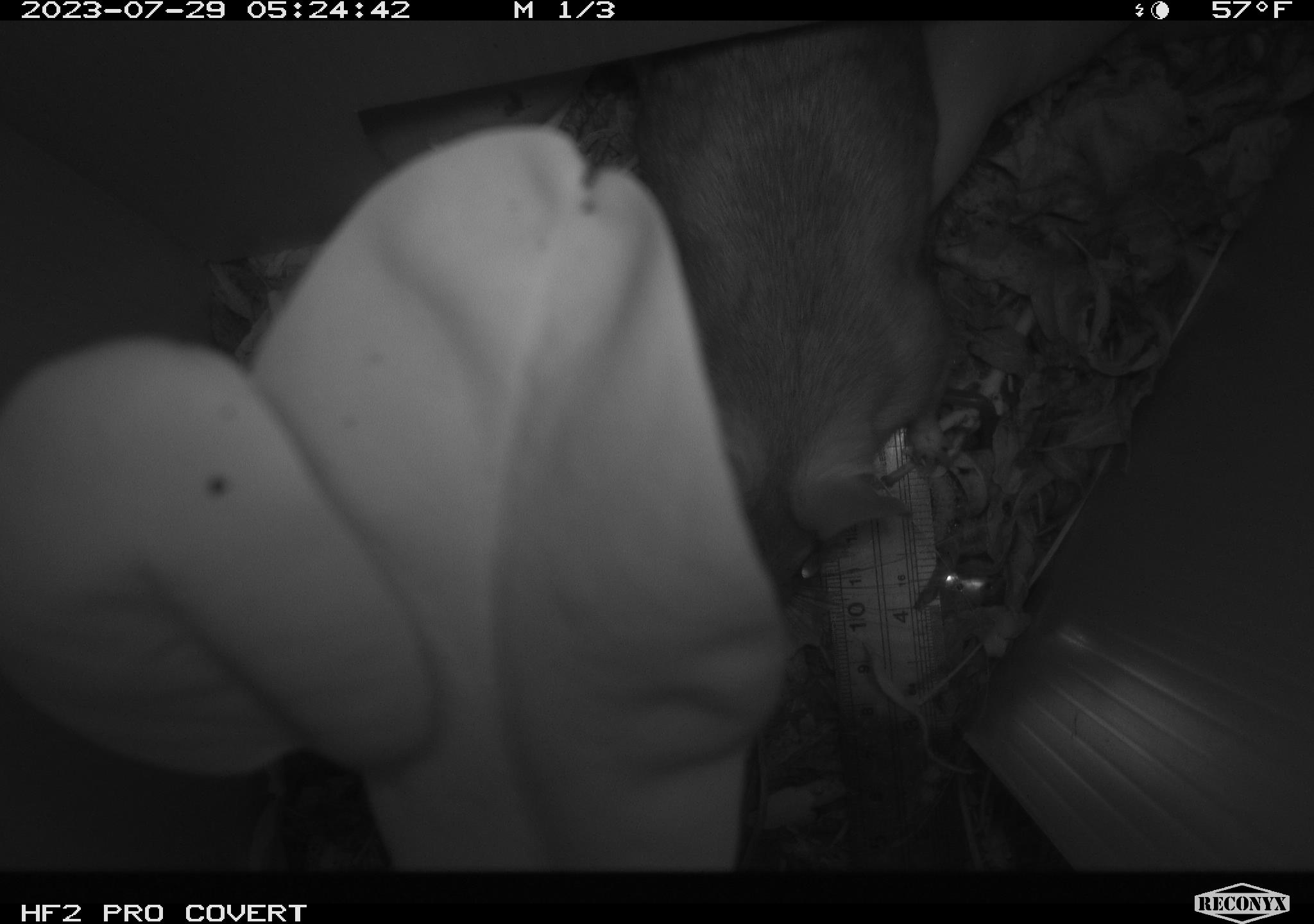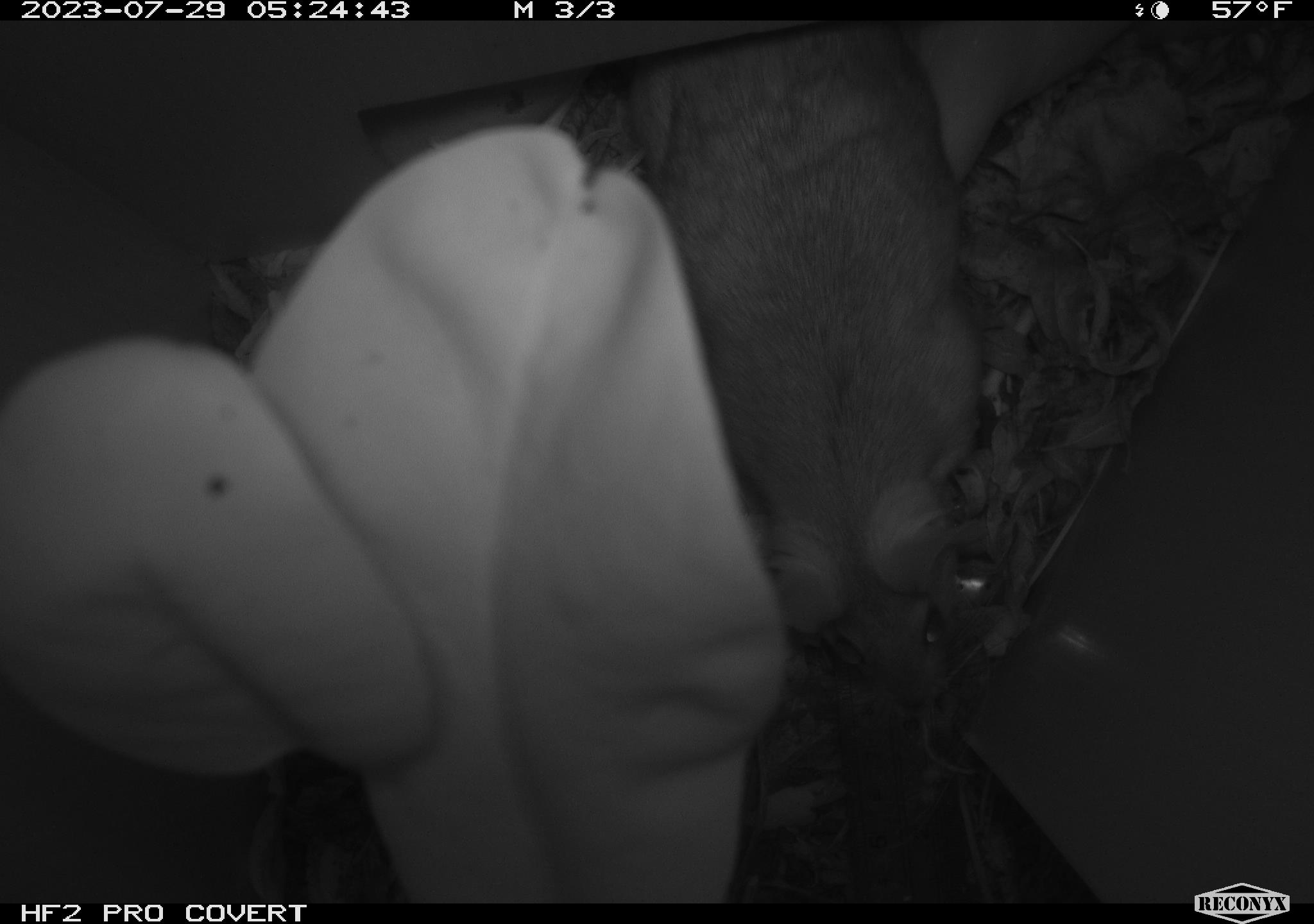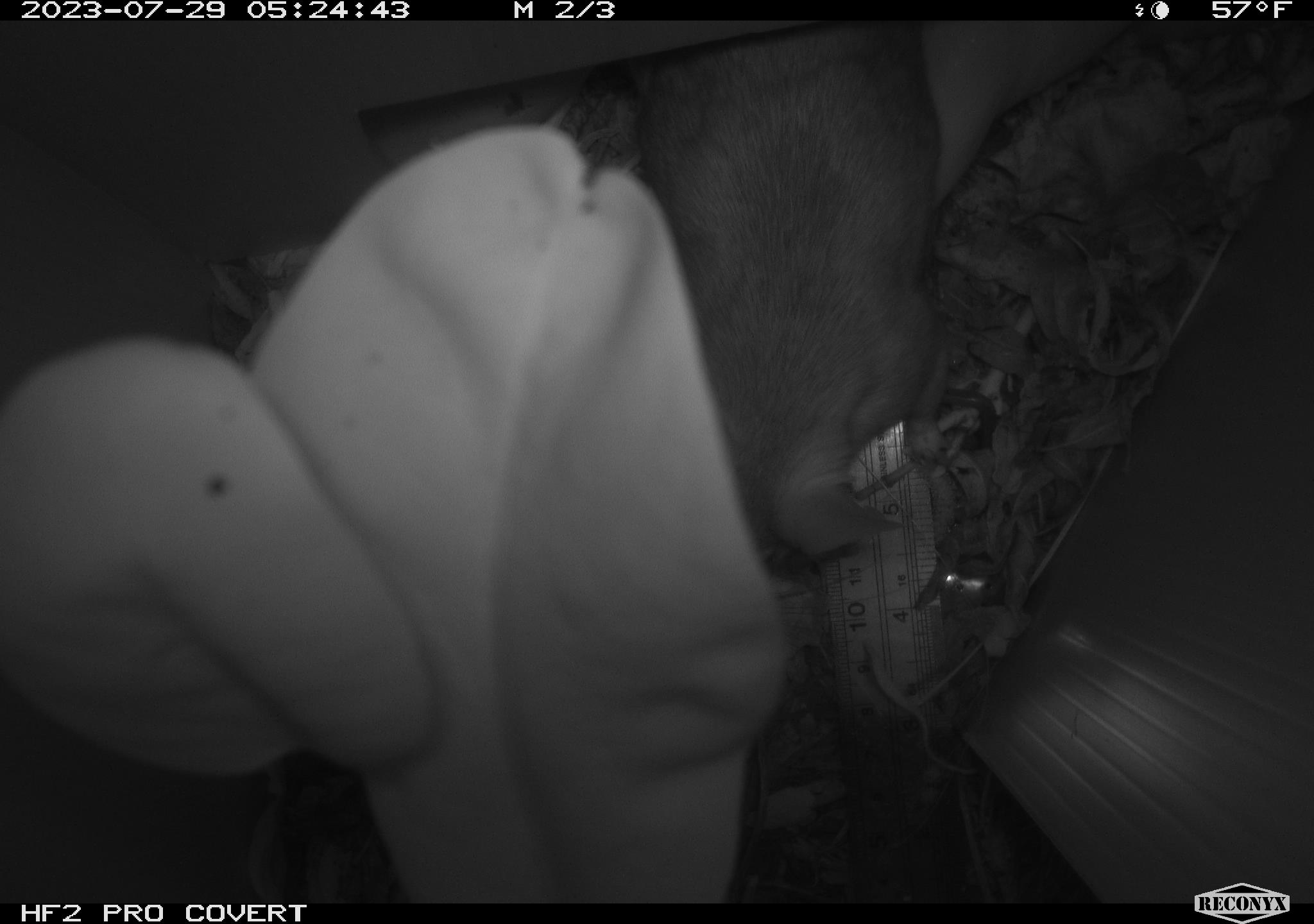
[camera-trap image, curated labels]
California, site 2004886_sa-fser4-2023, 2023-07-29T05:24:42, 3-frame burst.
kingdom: Animalia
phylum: Chordata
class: Mammalia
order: Rodentia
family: Cricetidae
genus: Neotoma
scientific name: Neotoma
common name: pack rat or woodrat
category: neotoma species